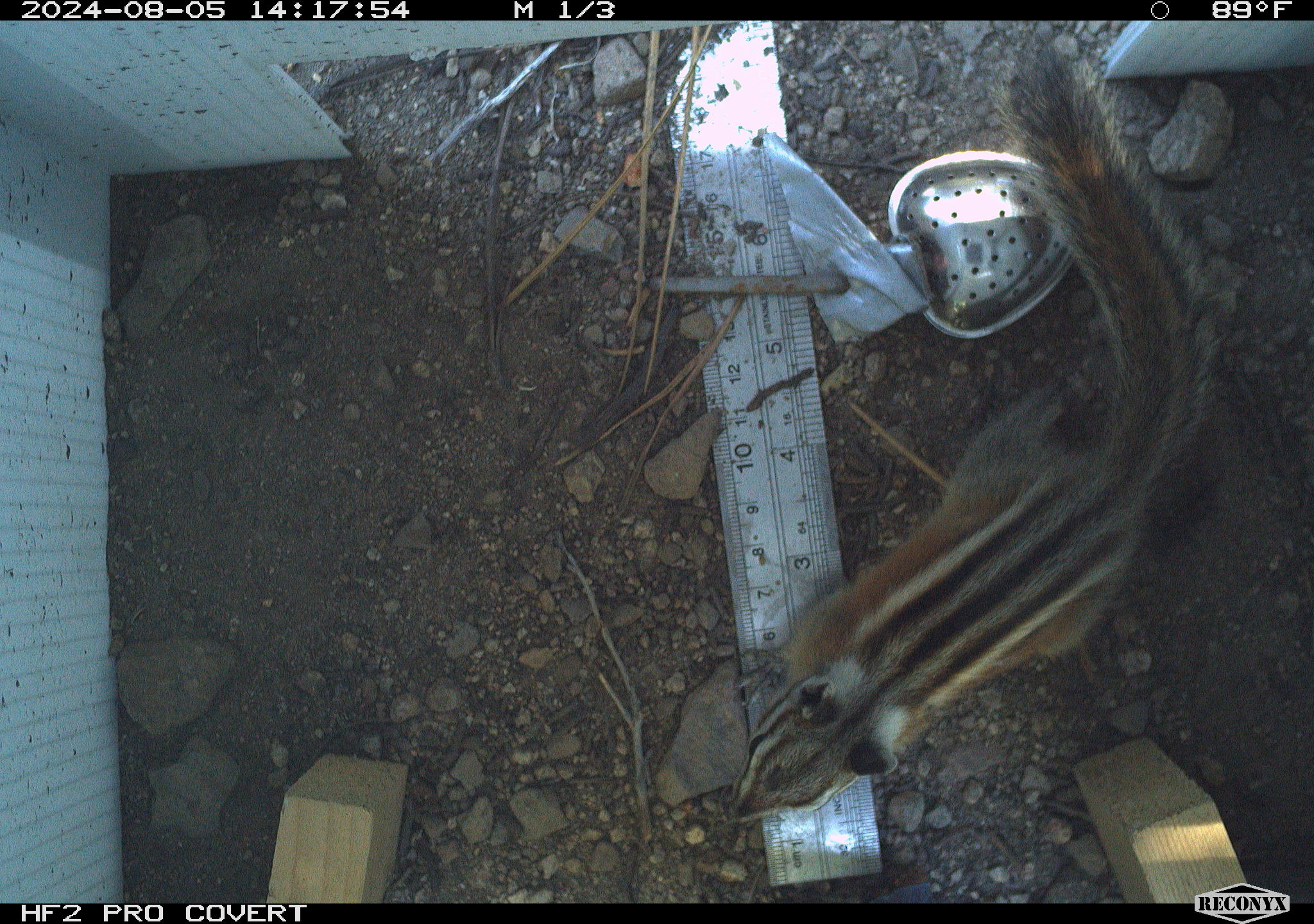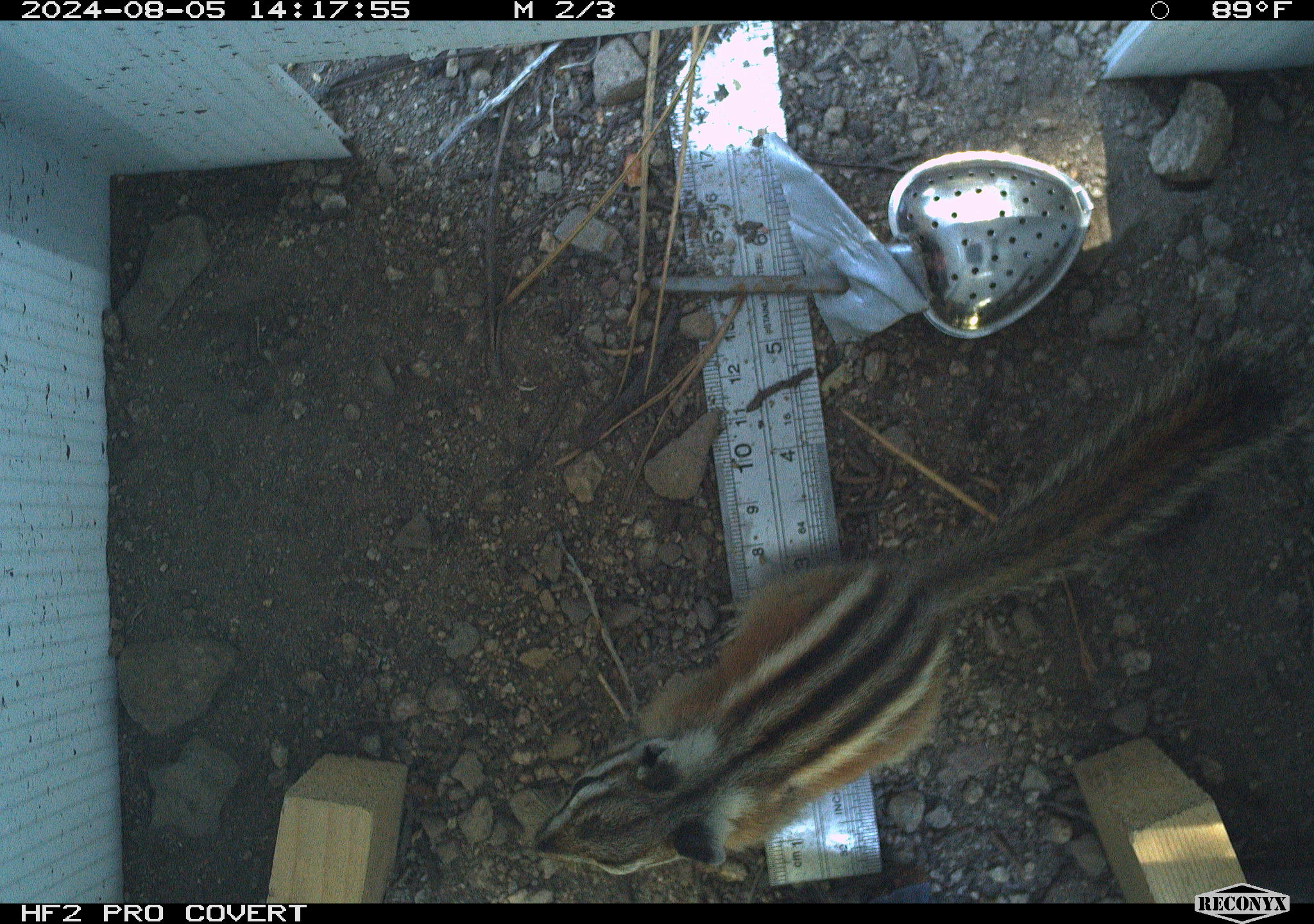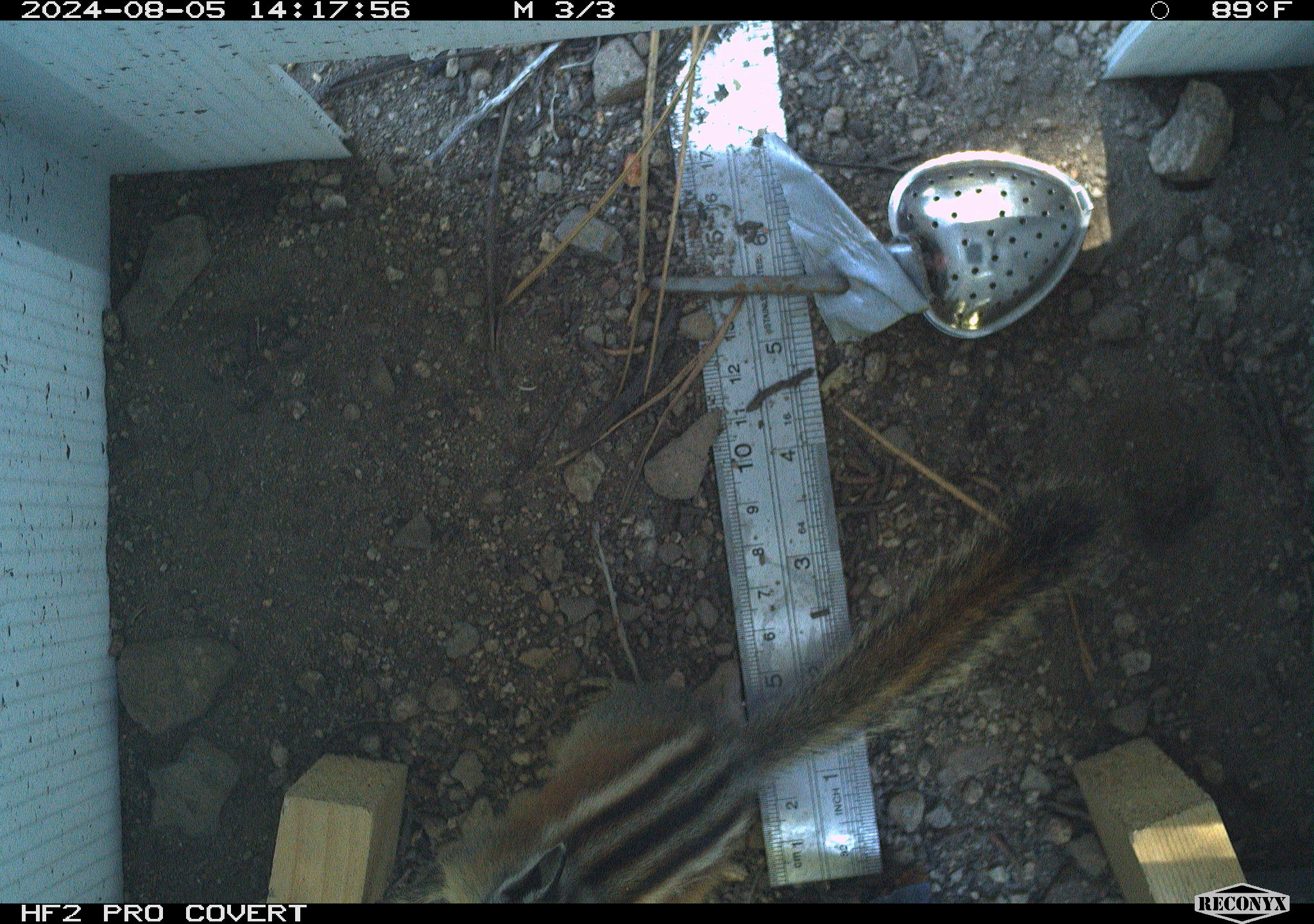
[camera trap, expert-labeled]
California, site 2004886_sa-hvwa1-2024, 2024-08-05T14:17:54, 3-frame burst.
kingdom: Animalia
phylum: Chordata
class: Mammalia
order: Rodentia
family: Sciuridae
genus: Neotamias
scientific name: Neotamias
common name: western chipmunks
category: neotamias species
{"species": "neotamias species (western chipmunks) (Neotamias)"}